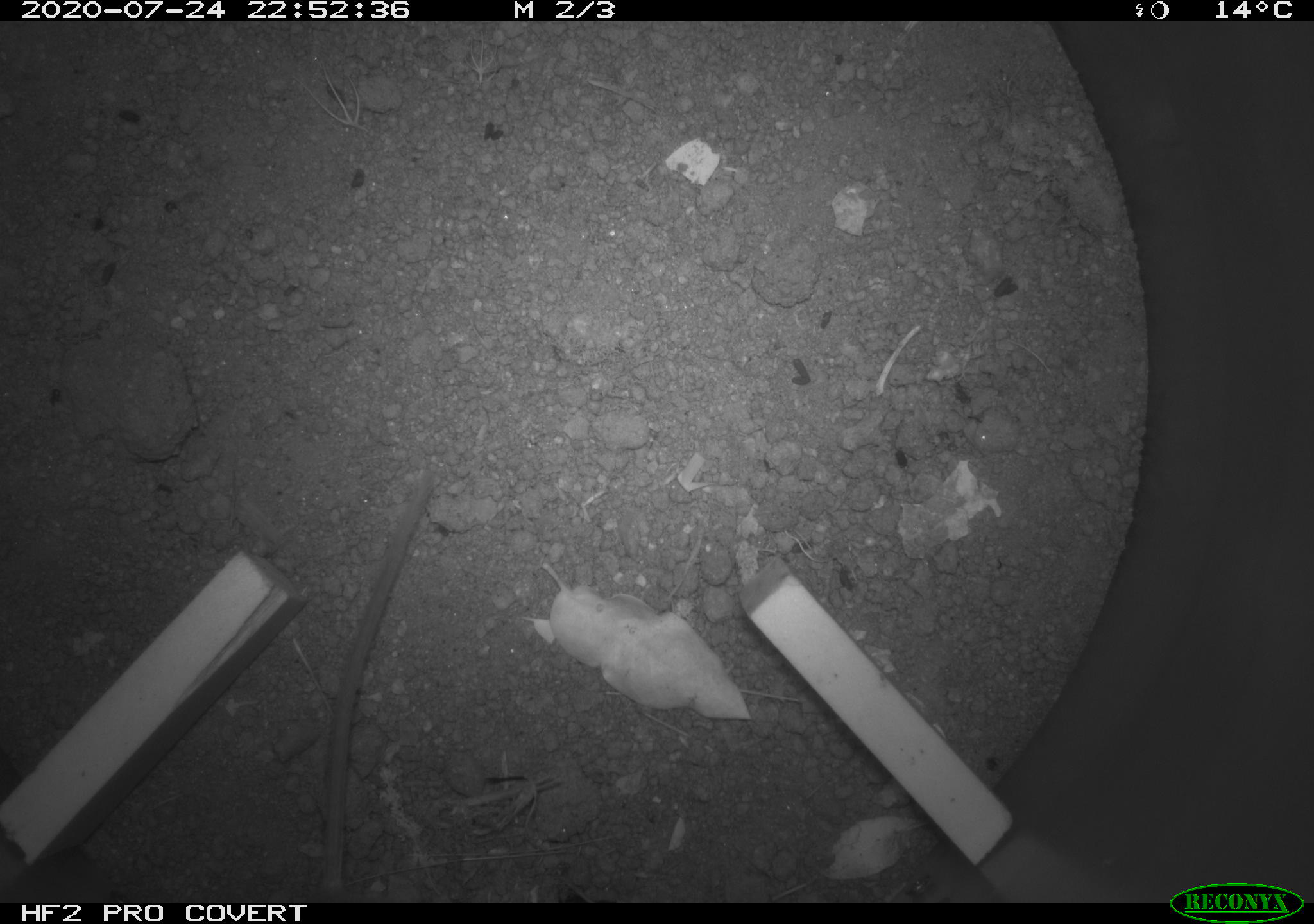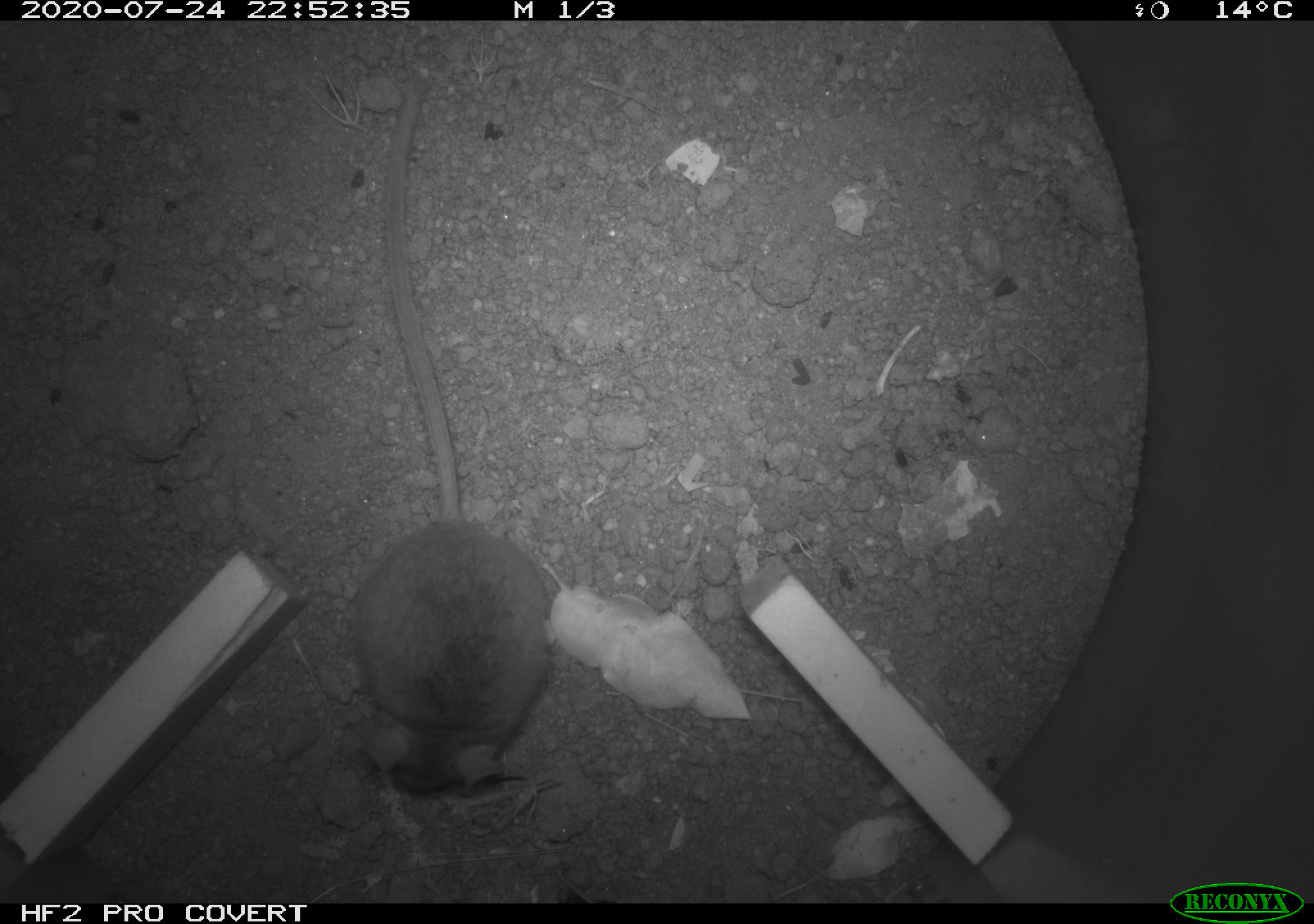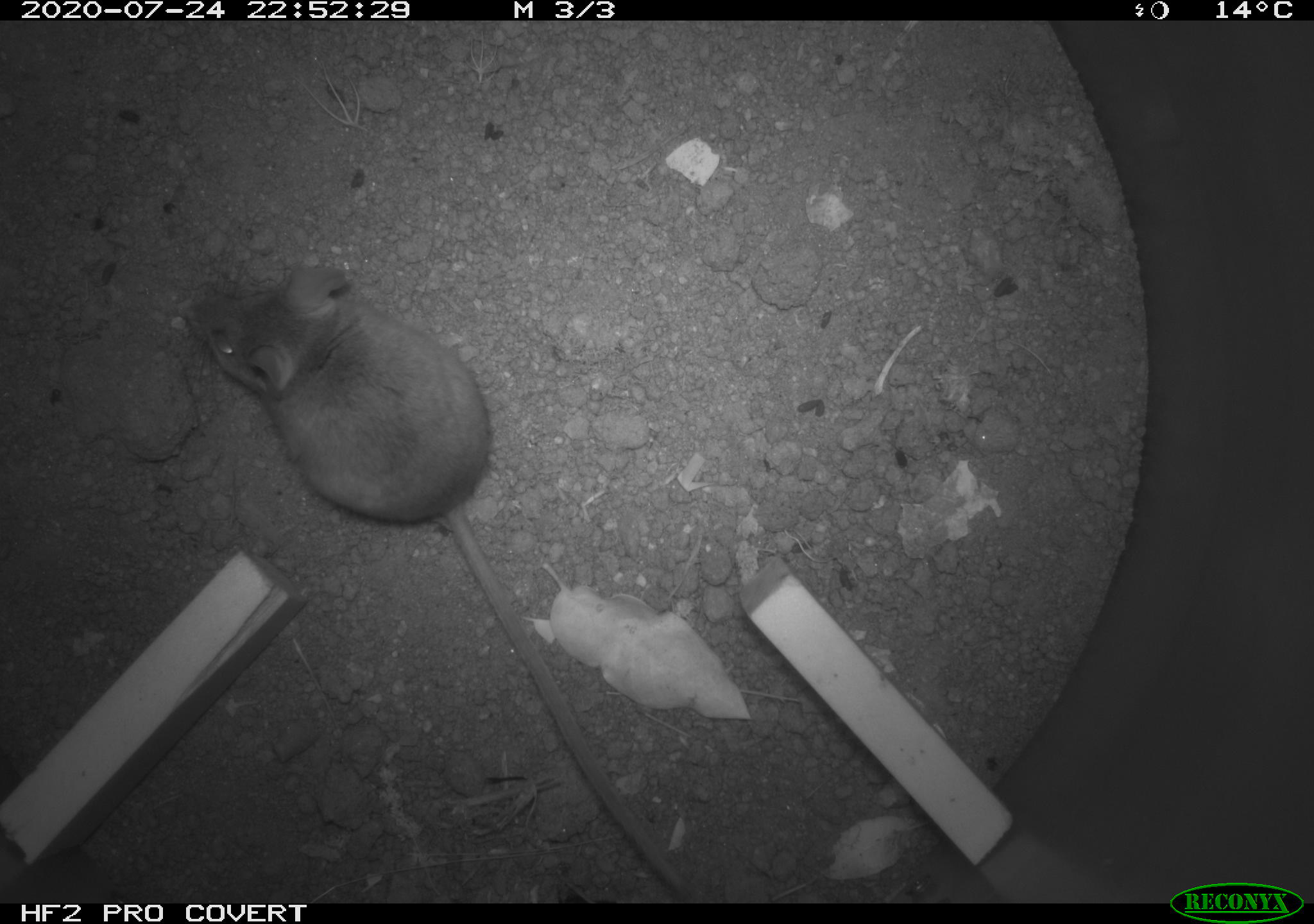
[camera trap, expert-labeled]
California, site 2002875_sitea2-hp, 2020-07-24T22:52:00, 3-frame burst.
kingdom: Animalia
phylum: Chordata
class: Mammalia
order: Rodentia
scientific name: Rodentia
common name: rodent